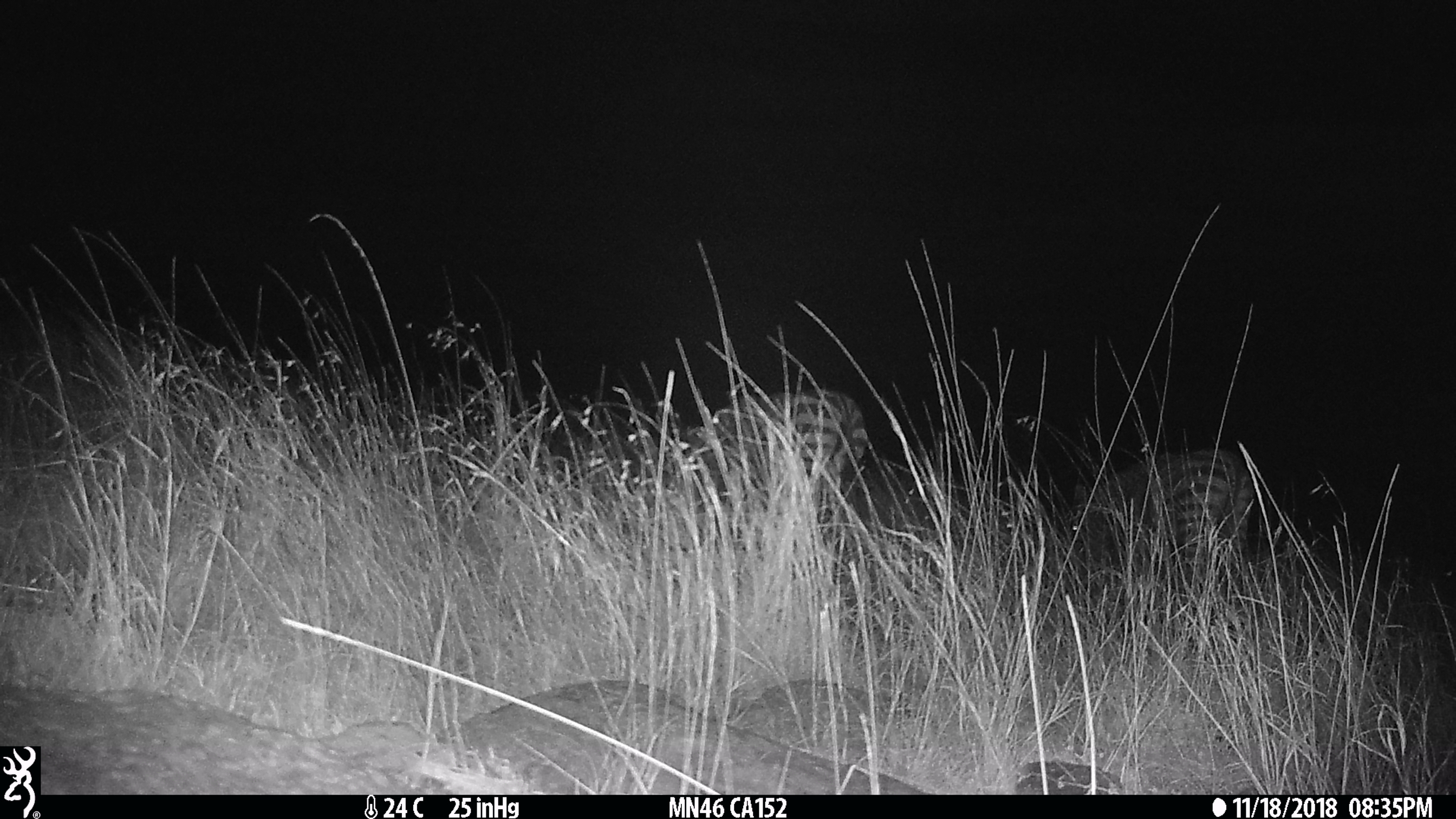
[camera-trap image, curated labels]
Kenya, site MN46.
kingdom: Animalia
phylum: Chordata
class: Mammalia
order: Perissodactyla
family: Equidae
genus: Equus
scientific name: Equus quagga burchellii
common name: burchell's zebra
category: zebra